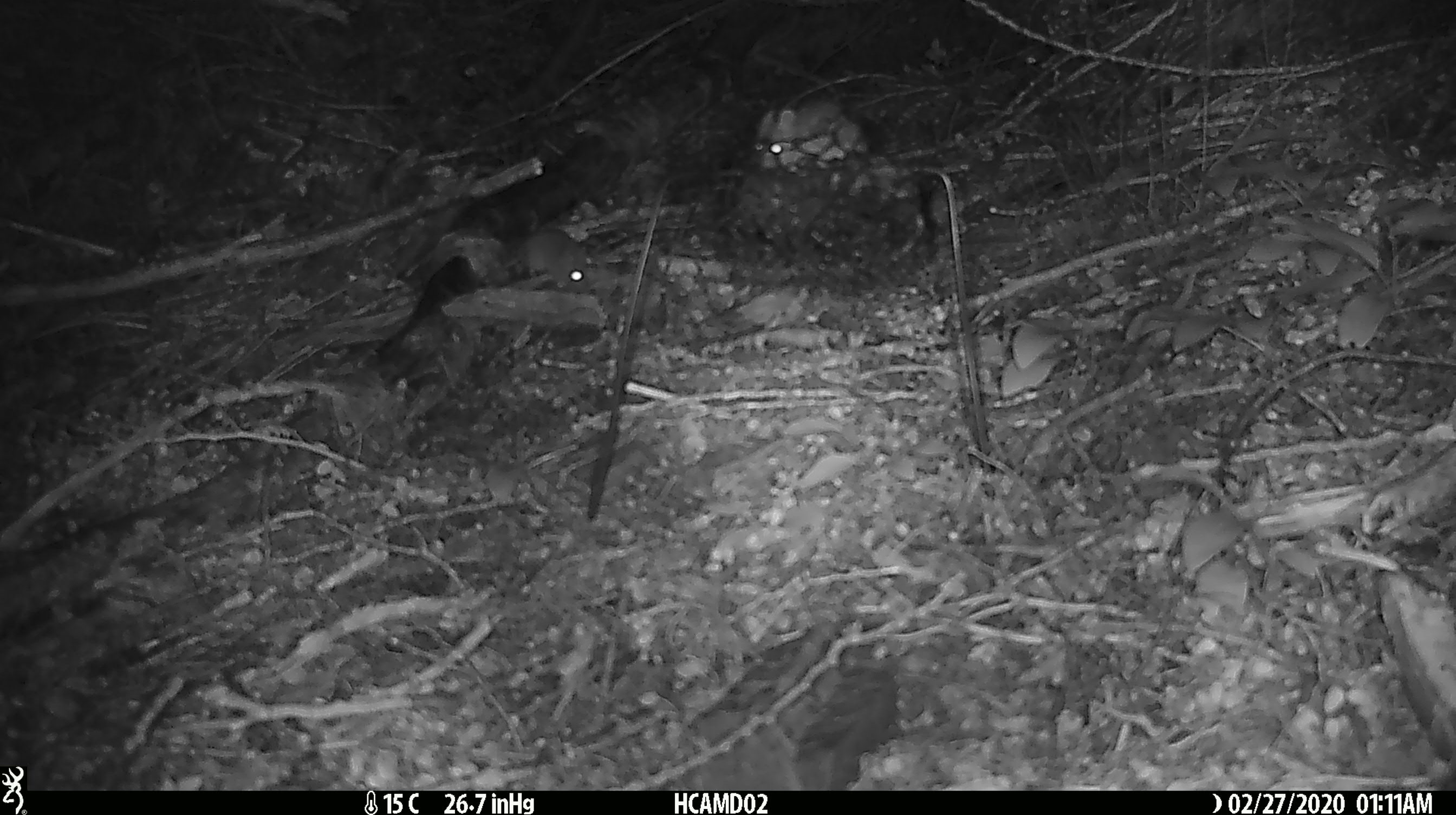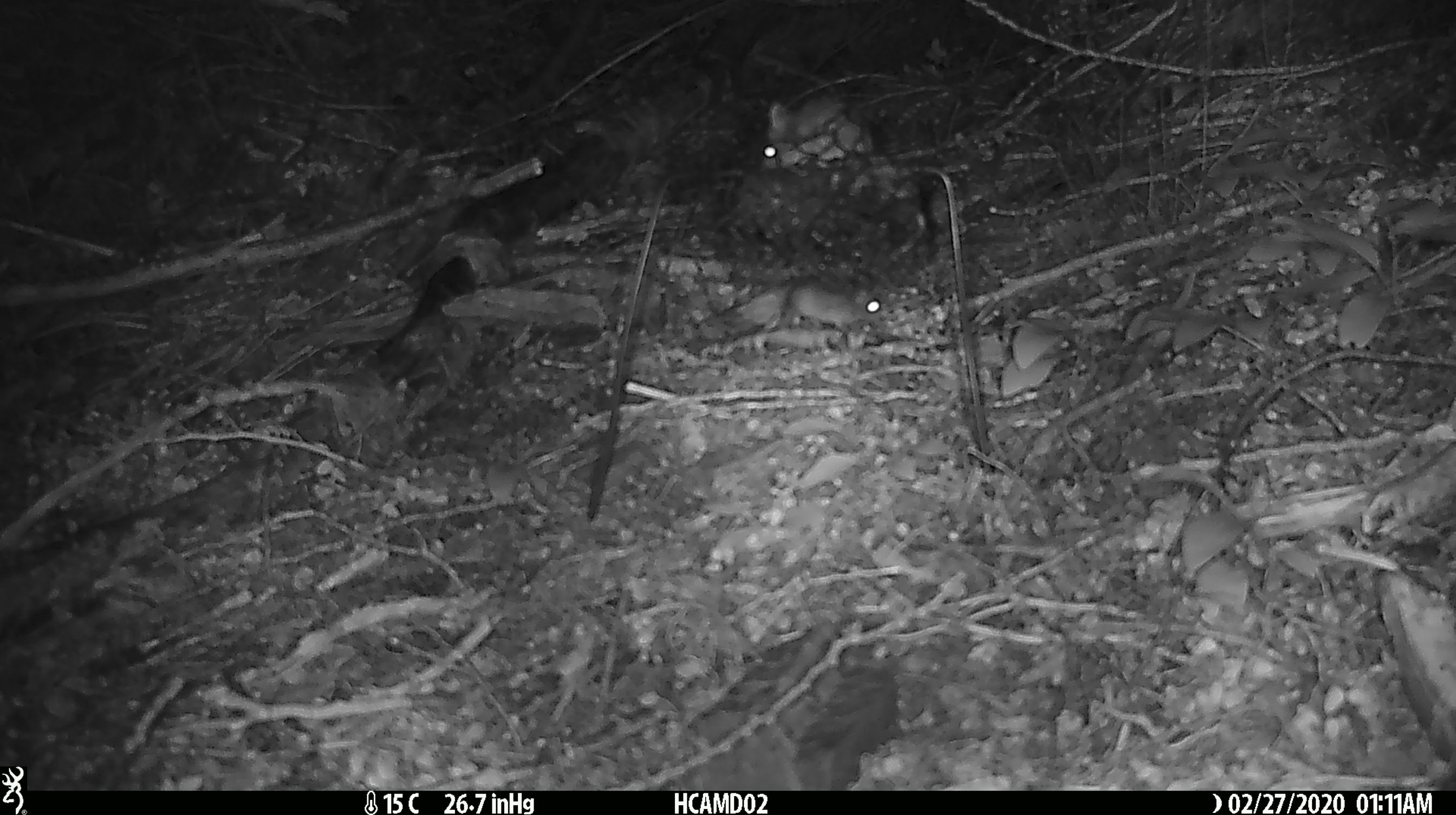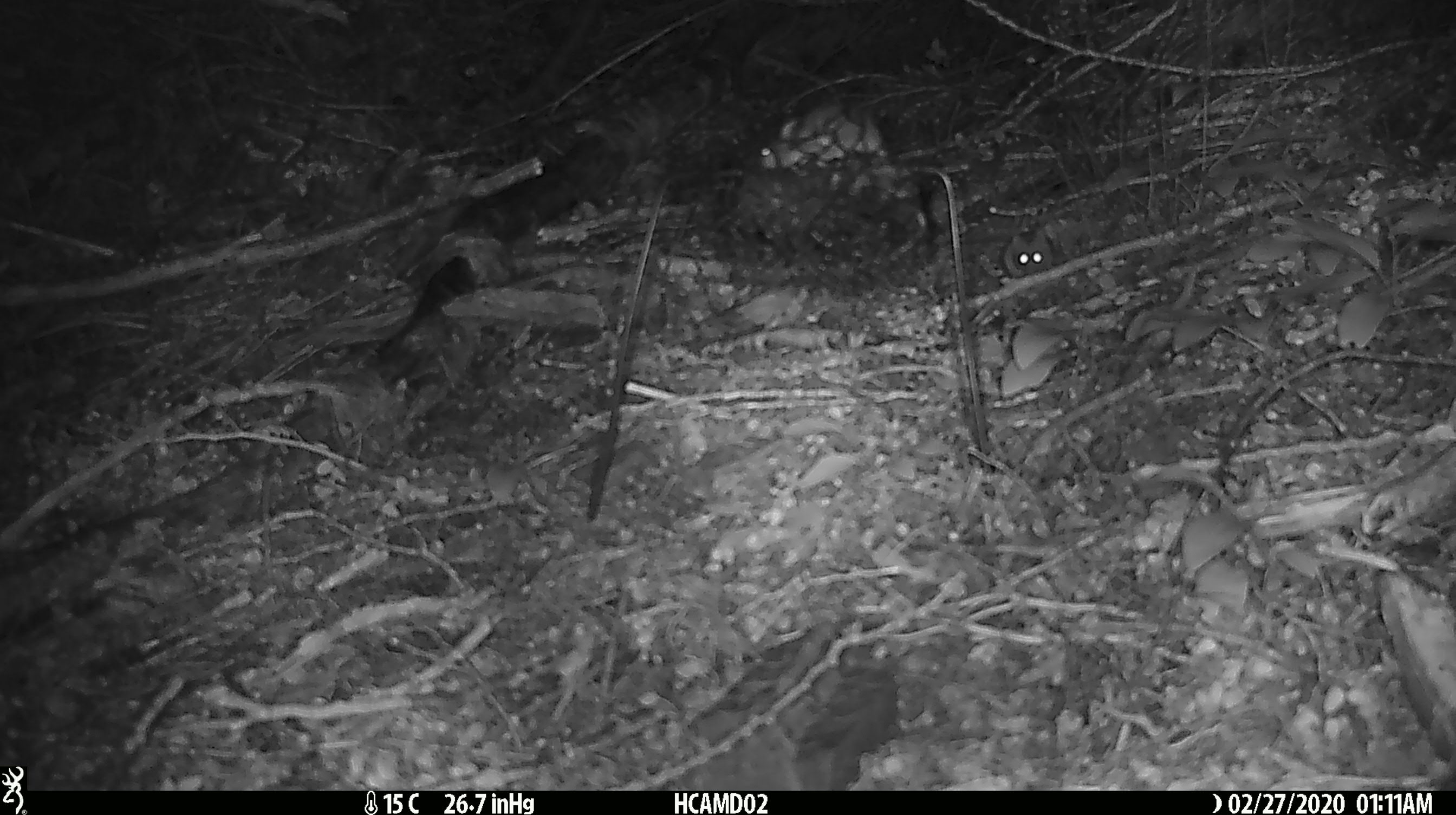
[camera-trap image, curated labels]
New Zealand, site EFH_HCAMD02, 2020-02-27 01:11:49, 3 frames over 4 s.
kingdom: Animalia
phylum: Chordata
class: Mammalia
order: Rodentia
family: Muridae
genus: Mus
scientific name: Mus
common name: mouse